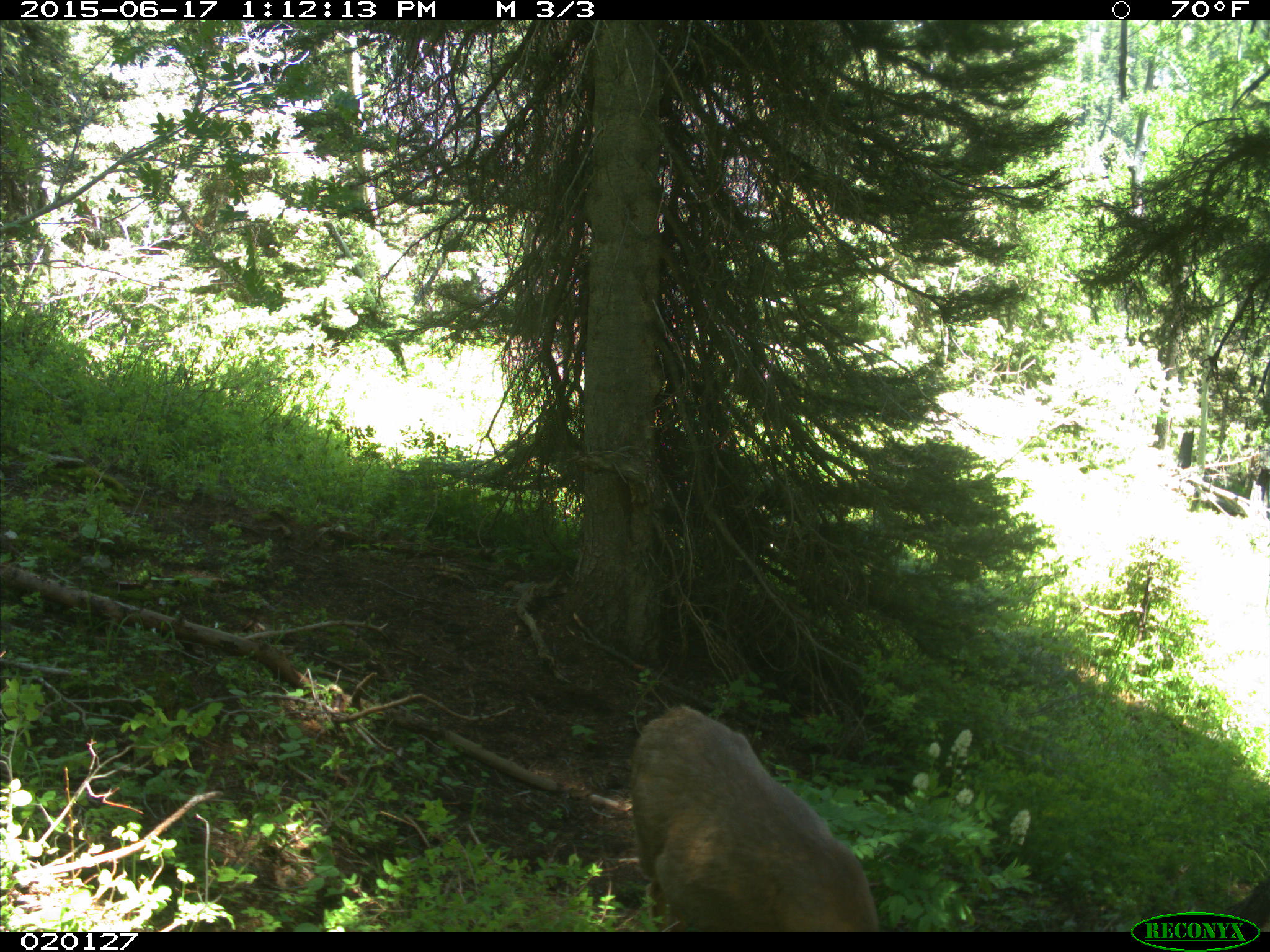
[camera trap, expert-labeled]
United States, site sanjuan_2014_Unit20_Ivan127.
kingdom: Animalia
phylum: Chordata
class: Mammalia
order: Artiodactyla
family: Cervidae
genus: Odocoileus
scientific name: Odocoileus hemionus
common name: mule deer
Odocoileus hemionus (mule deer).